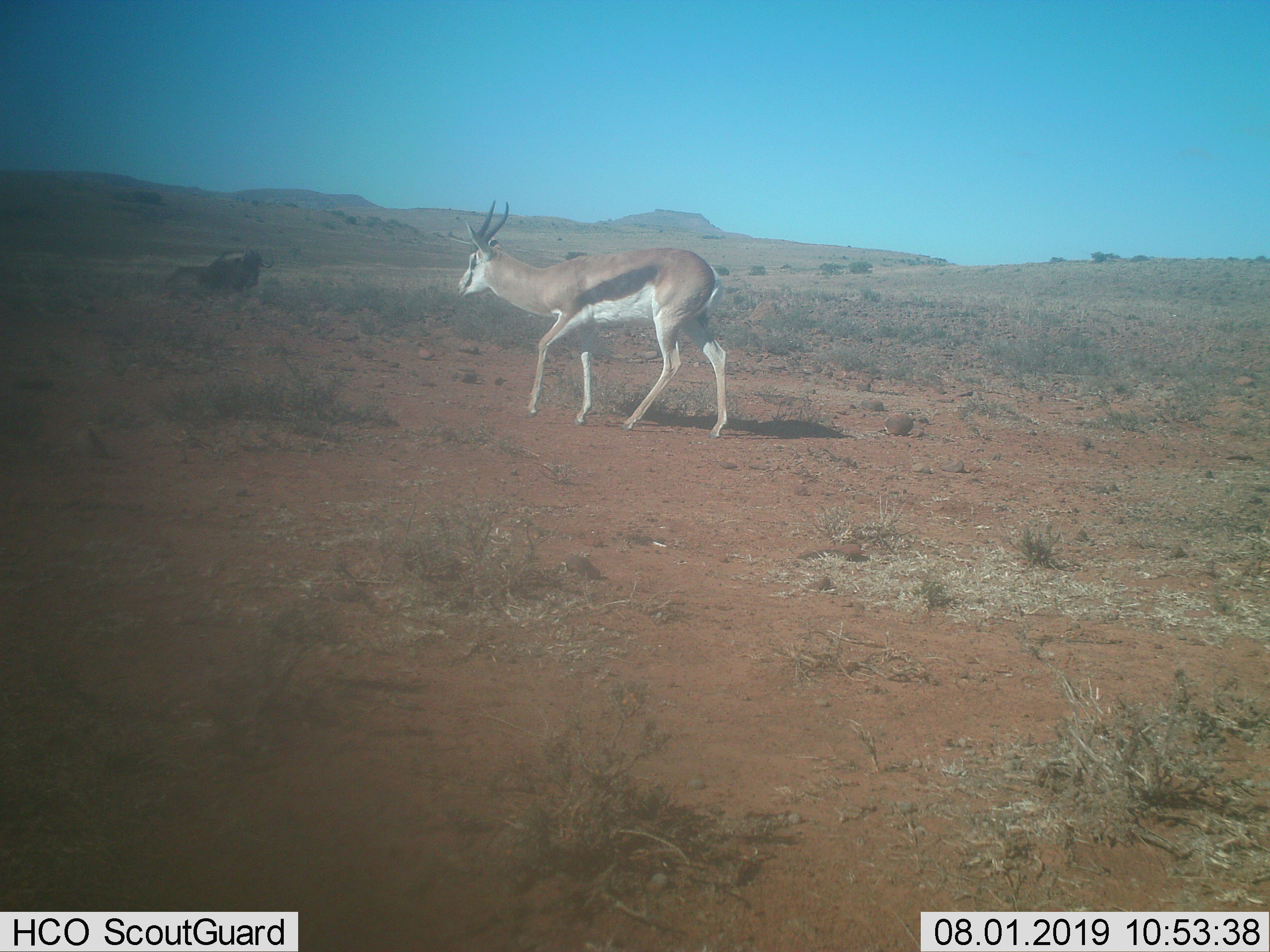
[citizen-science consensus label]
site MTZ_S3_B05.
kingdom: Animalia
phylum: Chordata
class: Mammalia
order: Artiodactyla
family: Bovidae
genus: Antidorcas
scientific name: Antidorcas marsupialis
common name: springbok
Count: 1.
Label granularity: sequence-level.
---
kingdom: Animalia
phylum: Chordata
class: Mammalia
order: Artiodactyla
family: Bovidae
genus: Connochaetes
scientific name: Connochaetes gnou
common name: black wildebeest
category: wildebeestblack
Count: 1.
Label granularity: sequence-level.